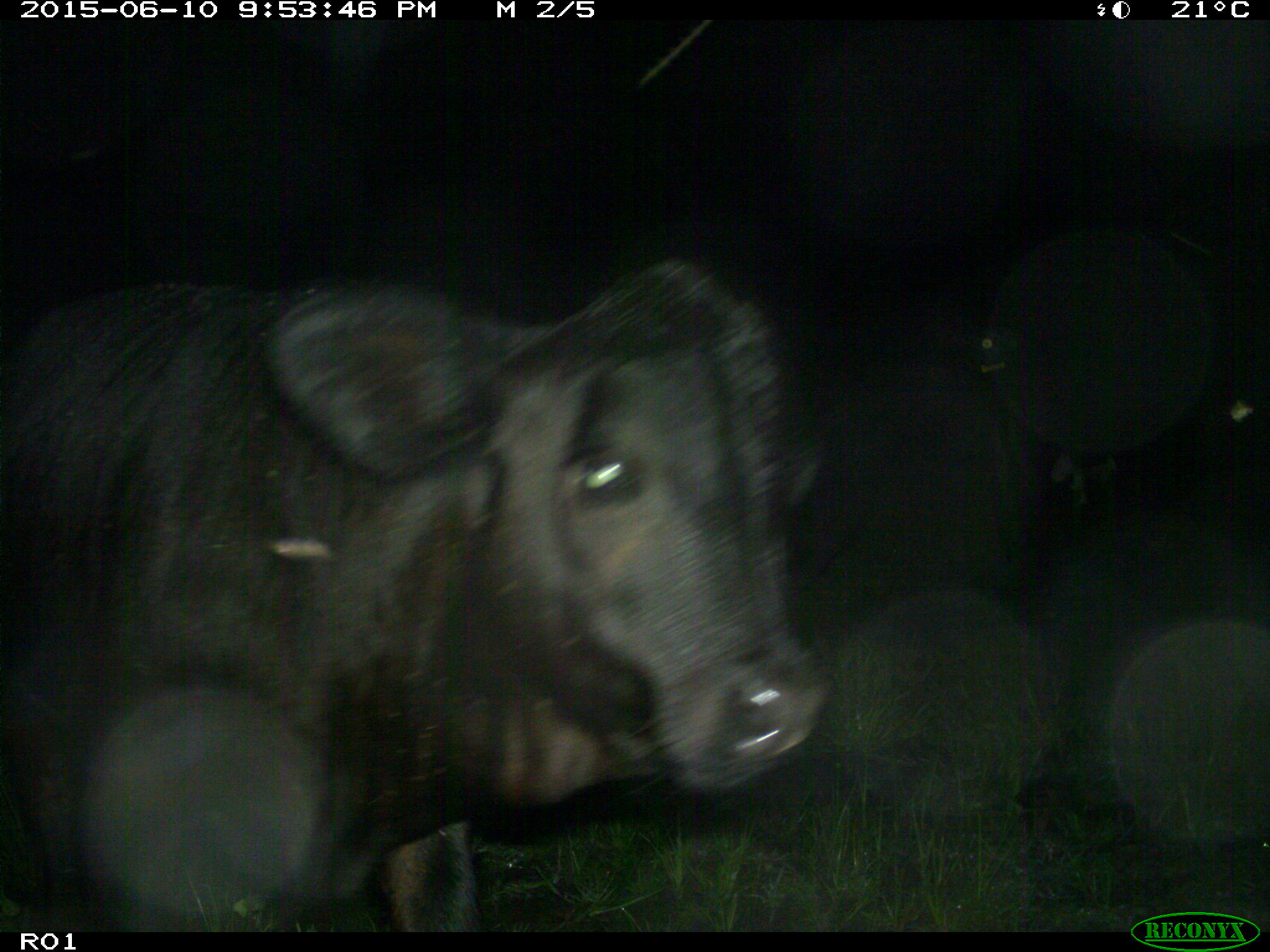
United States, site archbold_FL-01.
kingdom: Animalia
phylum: Chordata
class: Mammalia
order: Artiodactyla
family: Bovidae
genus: Bos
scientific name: Bos taurus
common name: domestic cow